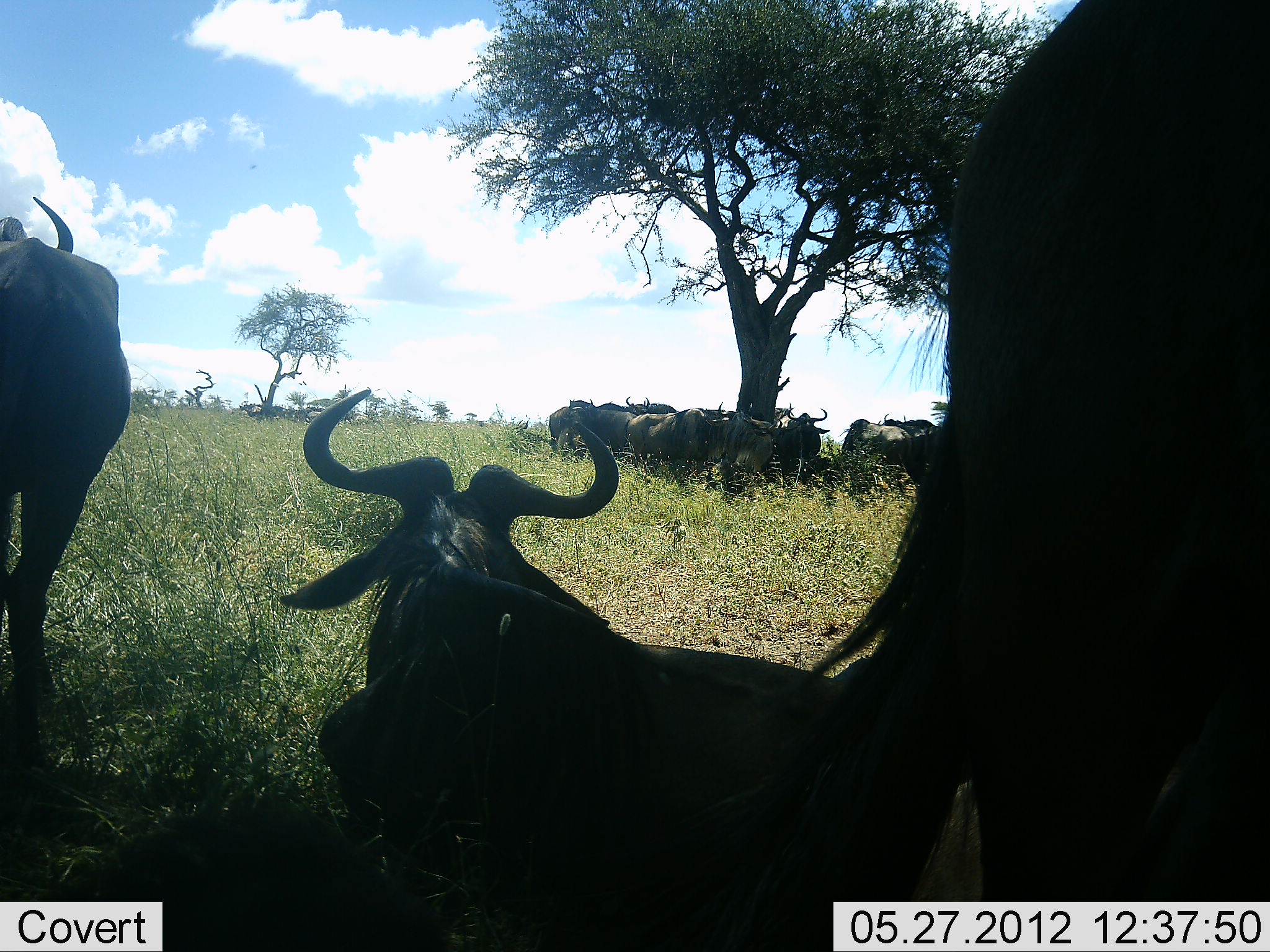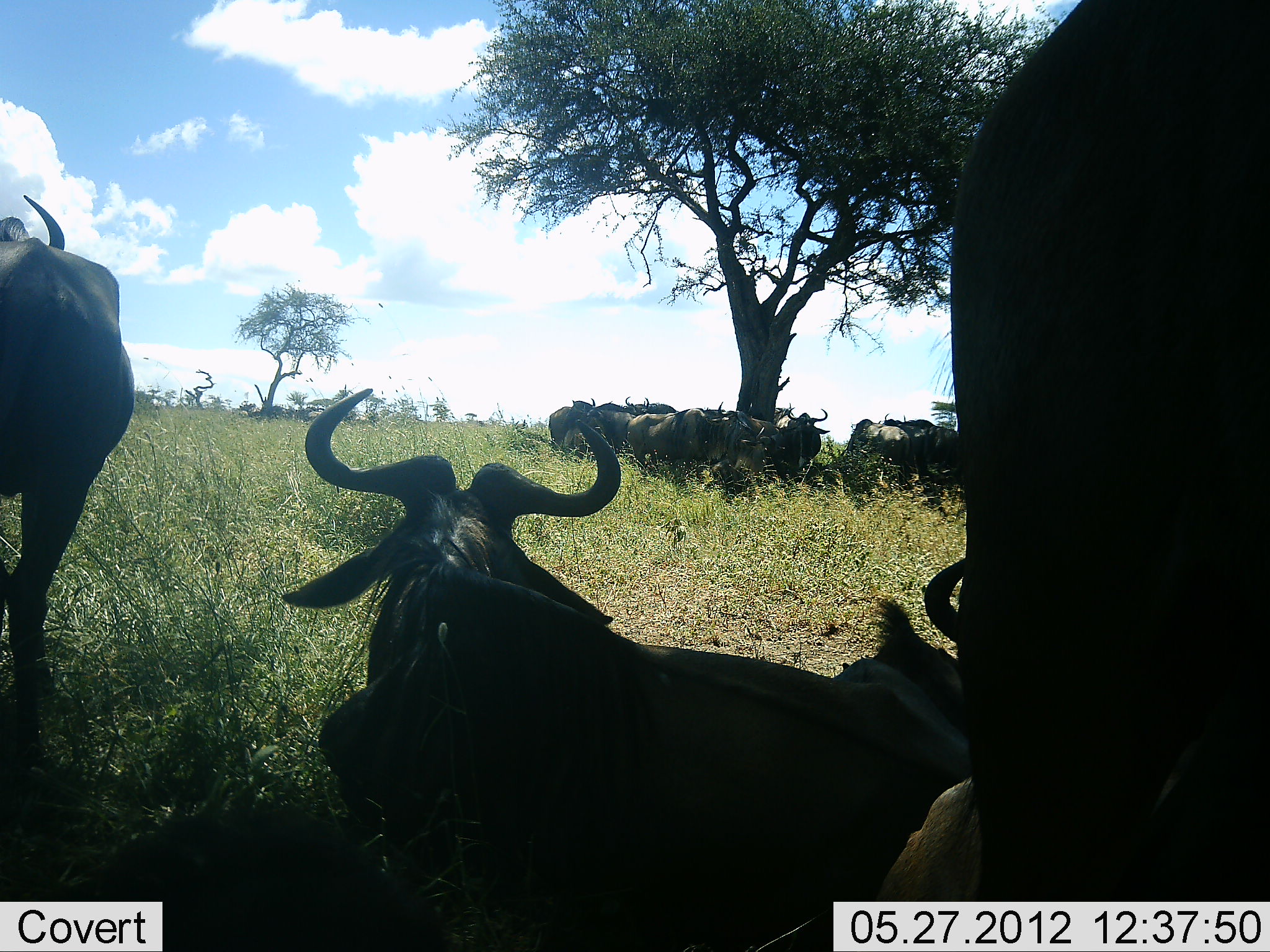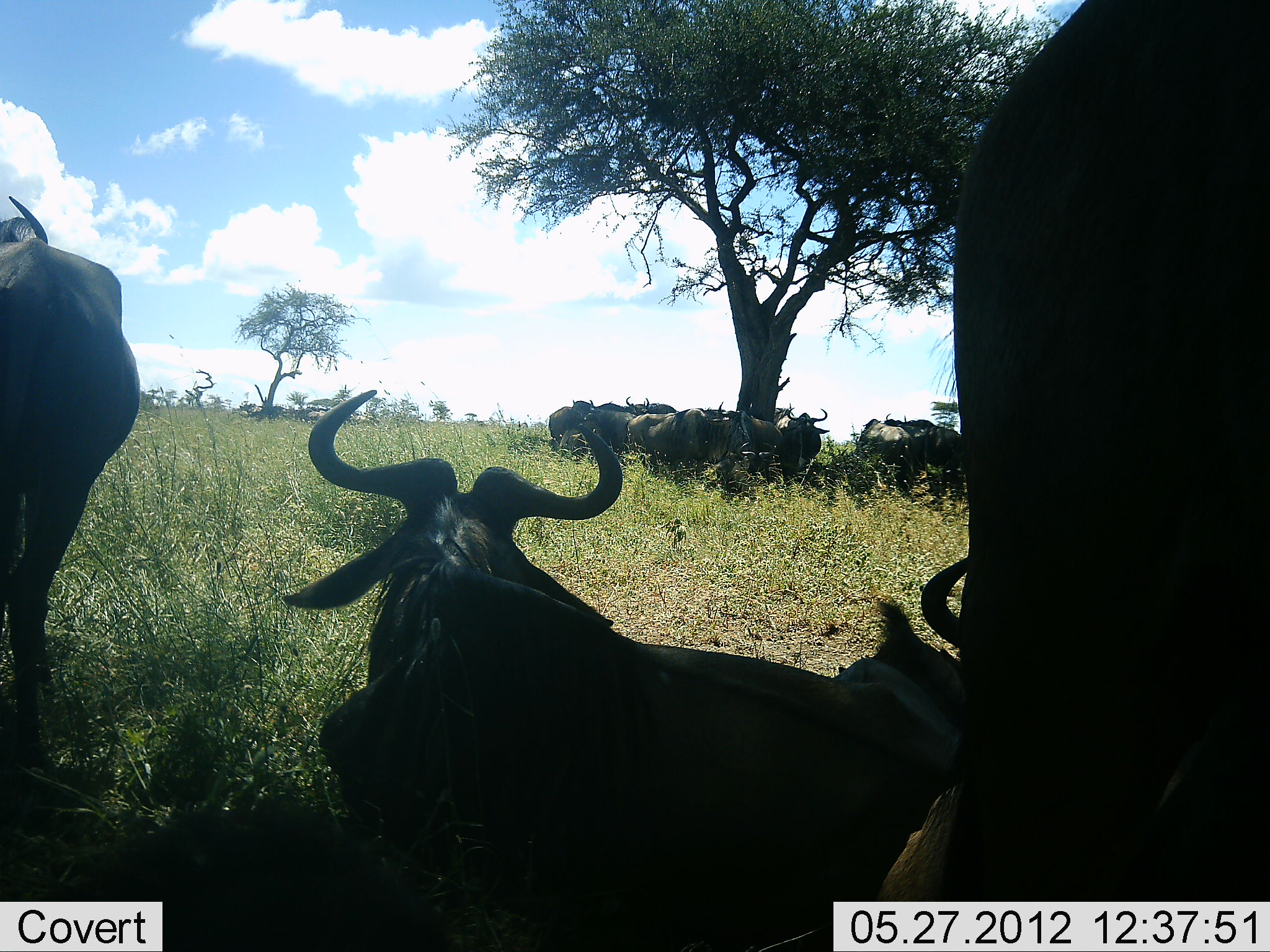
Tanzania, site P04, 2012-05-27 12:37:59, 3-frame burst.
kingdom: Animalia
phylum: Chordata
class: Mammalia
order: Artiodactyla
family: Bovidae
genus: Connochaetes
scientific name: Connochaetes taurinus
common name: blue wildebeest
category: wildebeest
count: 11-50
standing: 90%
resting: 90%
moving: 0%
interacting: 0%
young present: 10%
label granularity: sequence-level